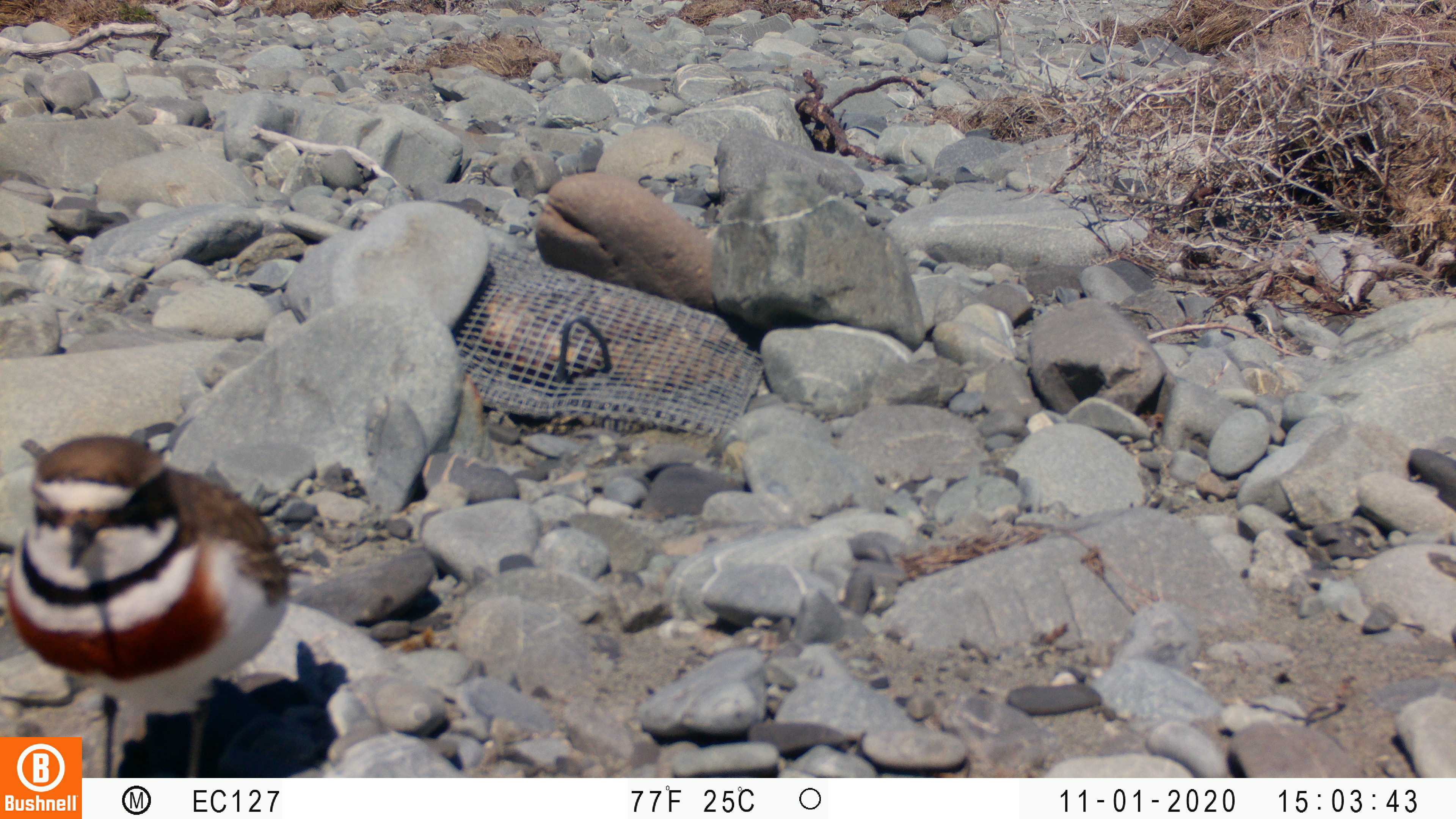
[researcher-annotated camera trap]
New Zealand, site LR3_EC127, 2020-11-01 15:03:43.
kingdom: Animalia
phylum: Chordata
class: Aves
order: Charadriiformes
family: Charadriidae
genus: Charadrius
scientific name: Charadrius bicinctus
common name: double-banded plover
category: banded dotterel